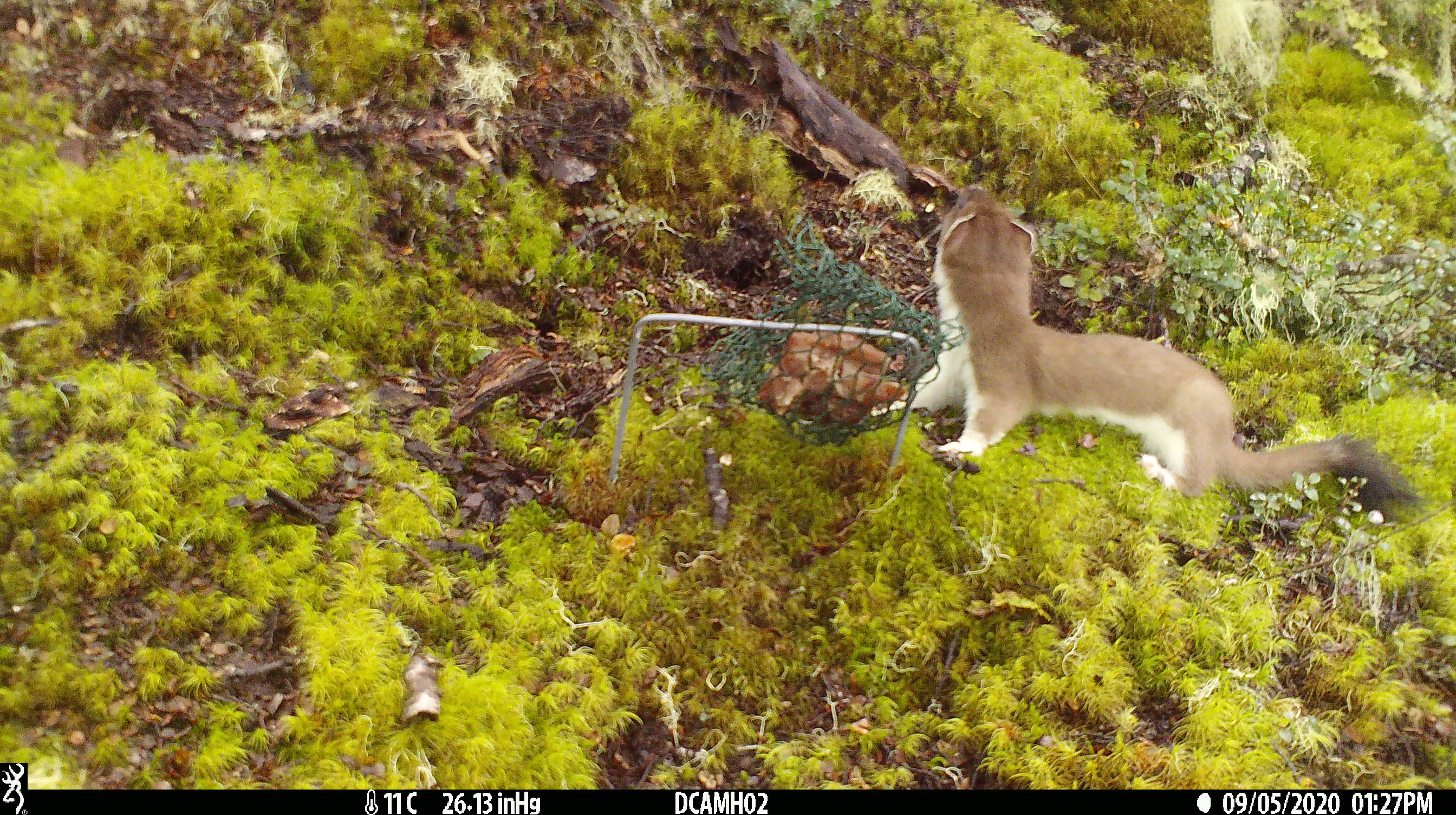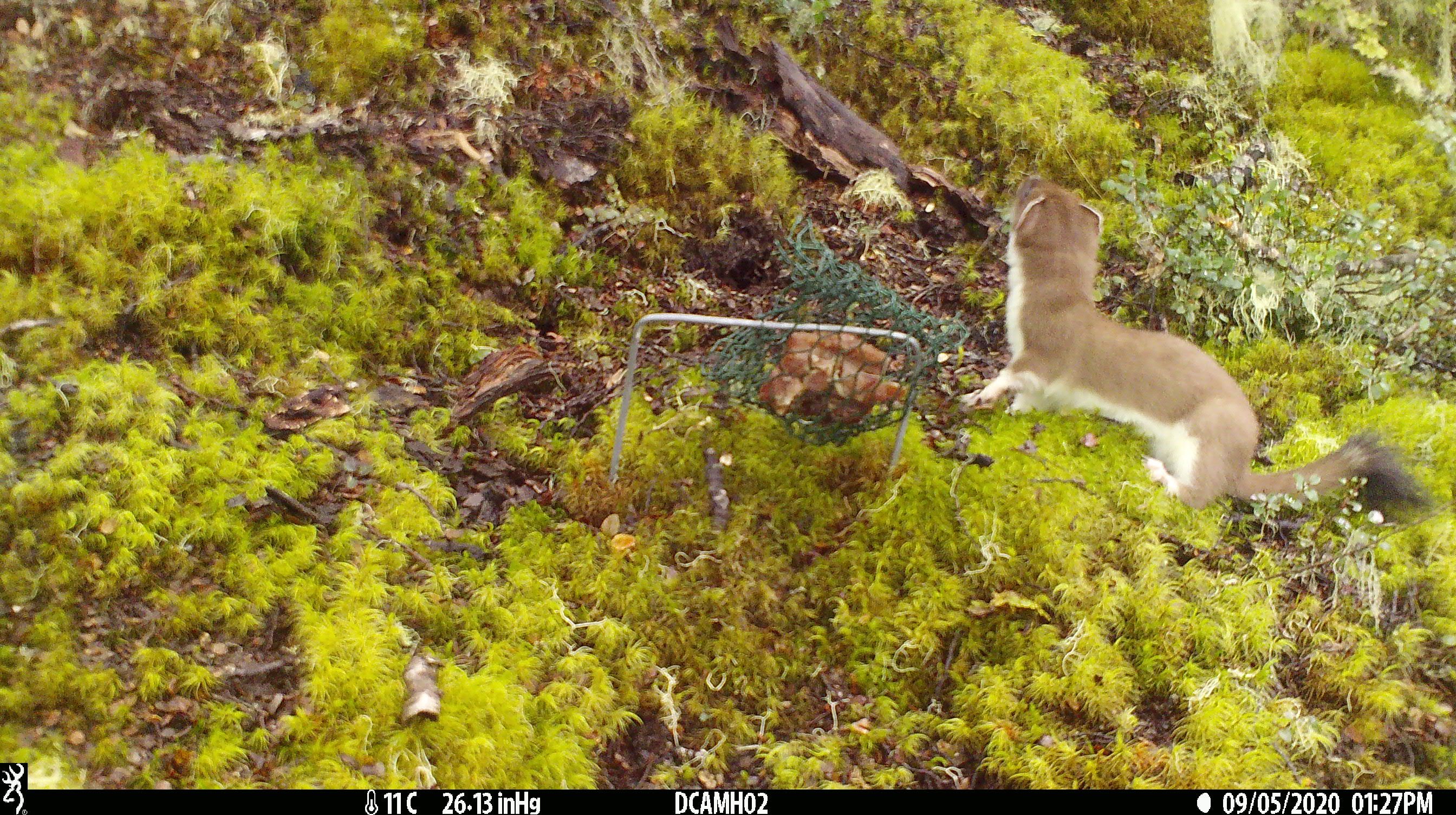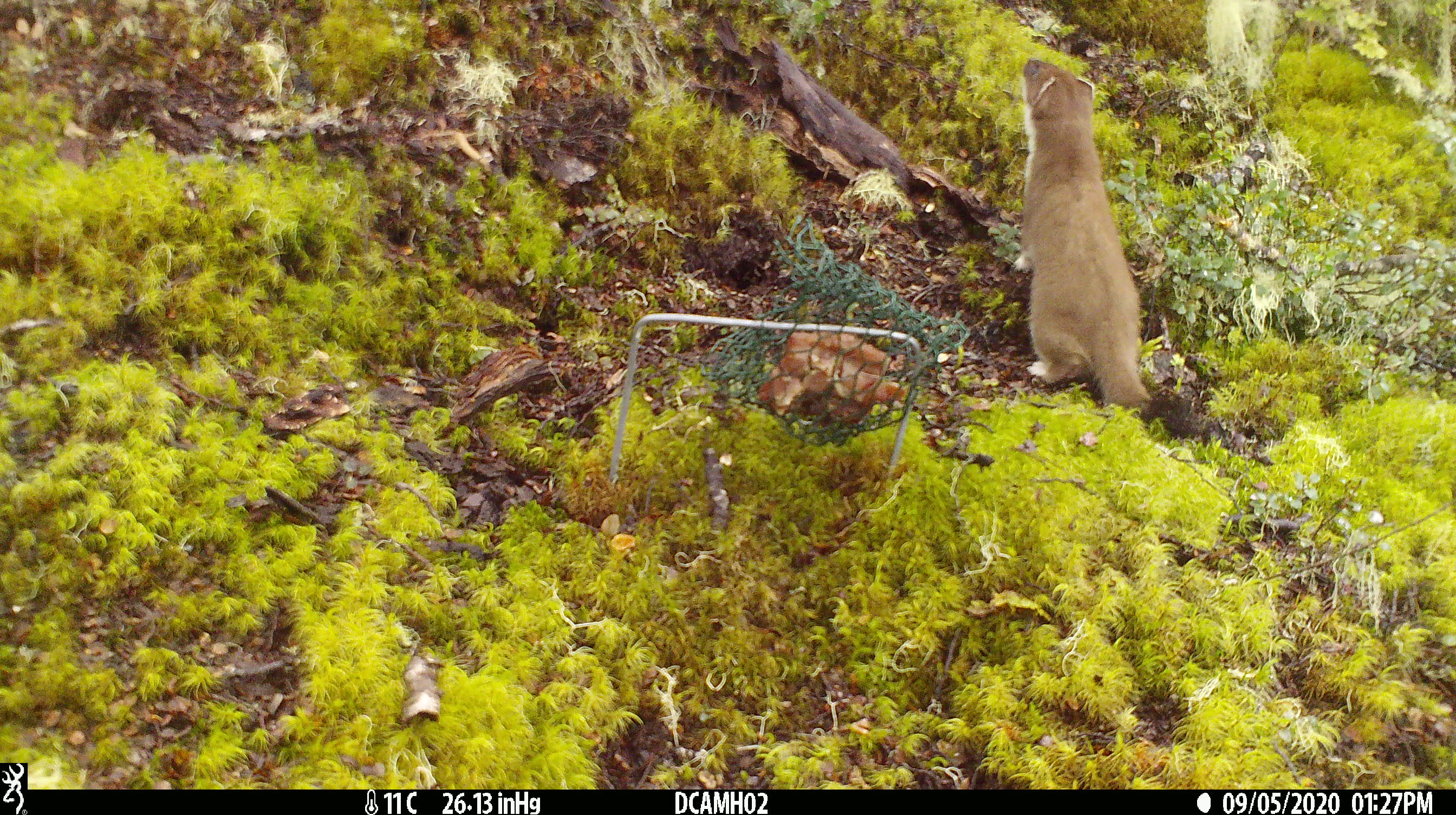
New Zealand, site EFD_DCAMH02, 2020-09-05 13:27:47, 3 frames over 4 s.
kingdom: Animalia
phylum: Chordata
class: Mammalia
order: Carnivora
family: Mustelidae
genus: Mustela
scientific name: Mustela erminea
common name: stoat